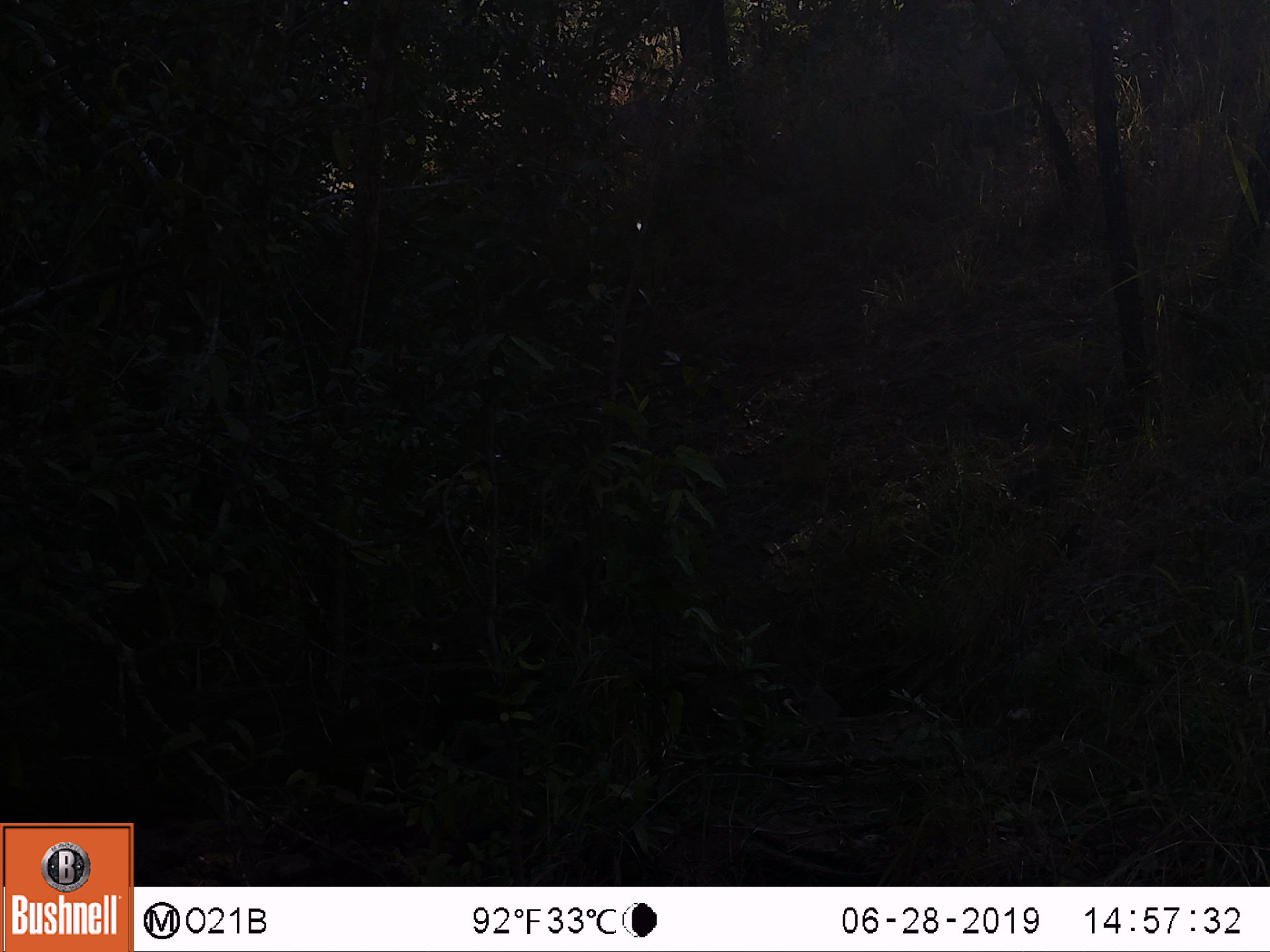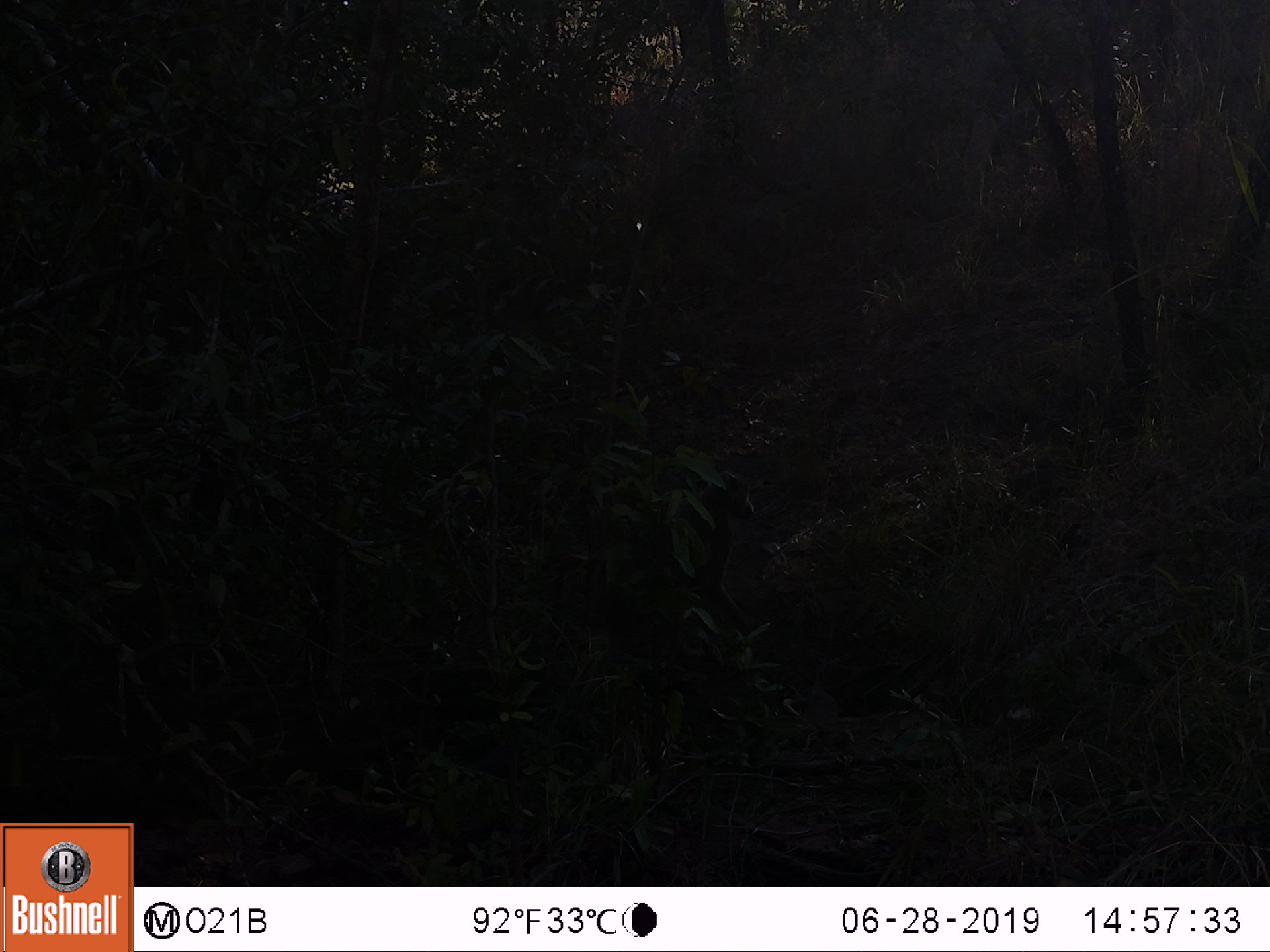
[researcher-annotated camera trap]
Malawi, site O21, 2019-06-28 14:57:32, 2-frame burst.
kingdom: Animalia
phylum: Chordata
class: Mammalia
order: Primates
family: Cercopithecidae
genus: Papio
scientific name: Papio cynocephalus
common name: yellow baboon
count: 2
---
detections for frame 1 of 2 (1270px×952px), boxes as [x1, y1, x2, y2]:
yellow baboon: [385, 535, 611, 673]; [930, 102, 1045, 176]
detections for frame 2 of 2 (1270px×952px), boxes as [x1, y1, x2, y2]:
yellow baboon: [538, 463, 766, 665]; [968, 88, 1089, 174]